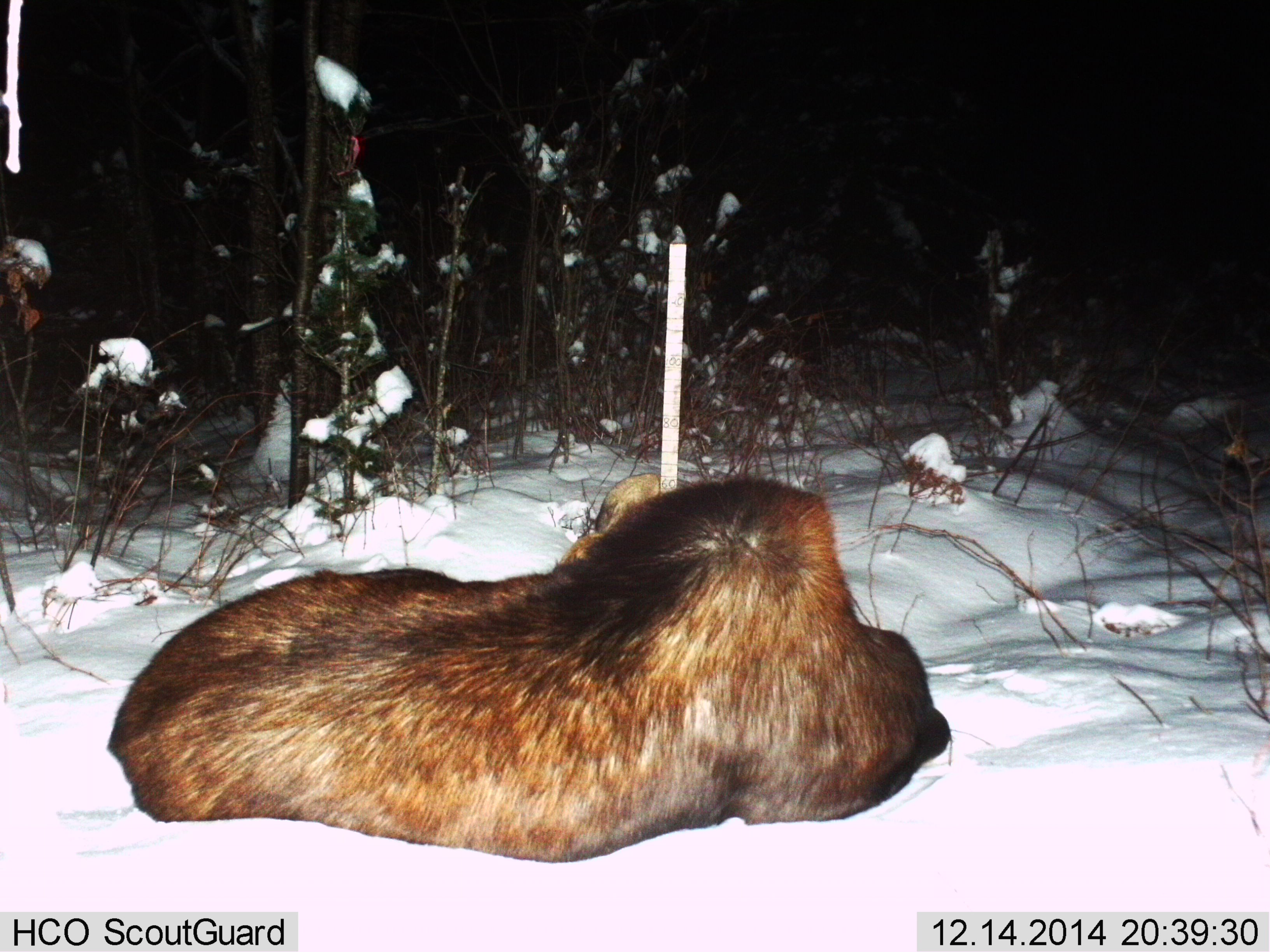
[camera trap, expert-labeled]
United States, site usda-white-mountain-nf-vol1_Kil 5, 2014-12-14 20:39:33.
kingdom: Animalia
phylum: Chordata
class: Mammalia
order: Artiodactyla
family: Cervidae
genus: Alces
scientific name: Alces alces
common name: moose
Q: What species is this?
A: Moose (Alces alces).